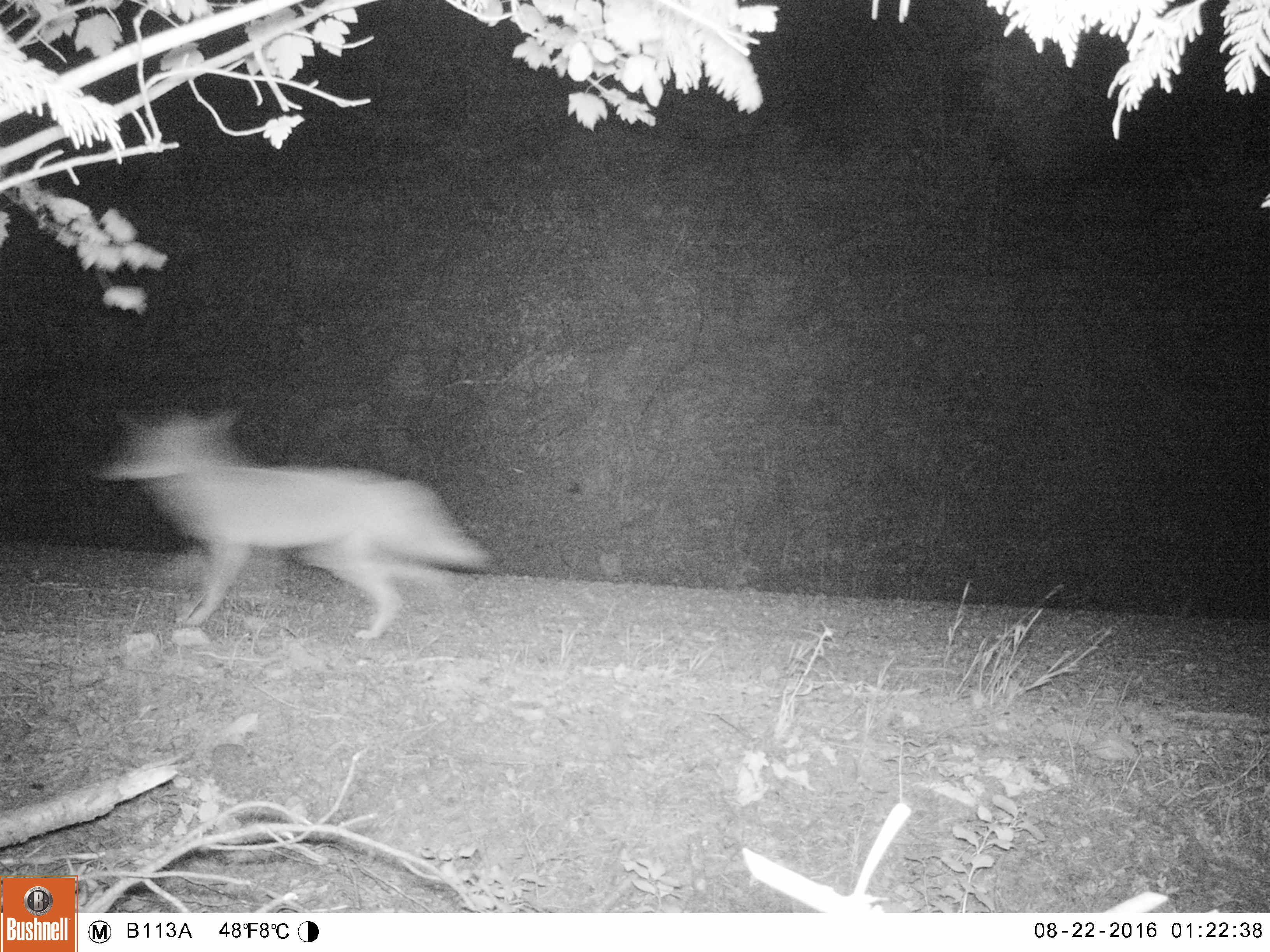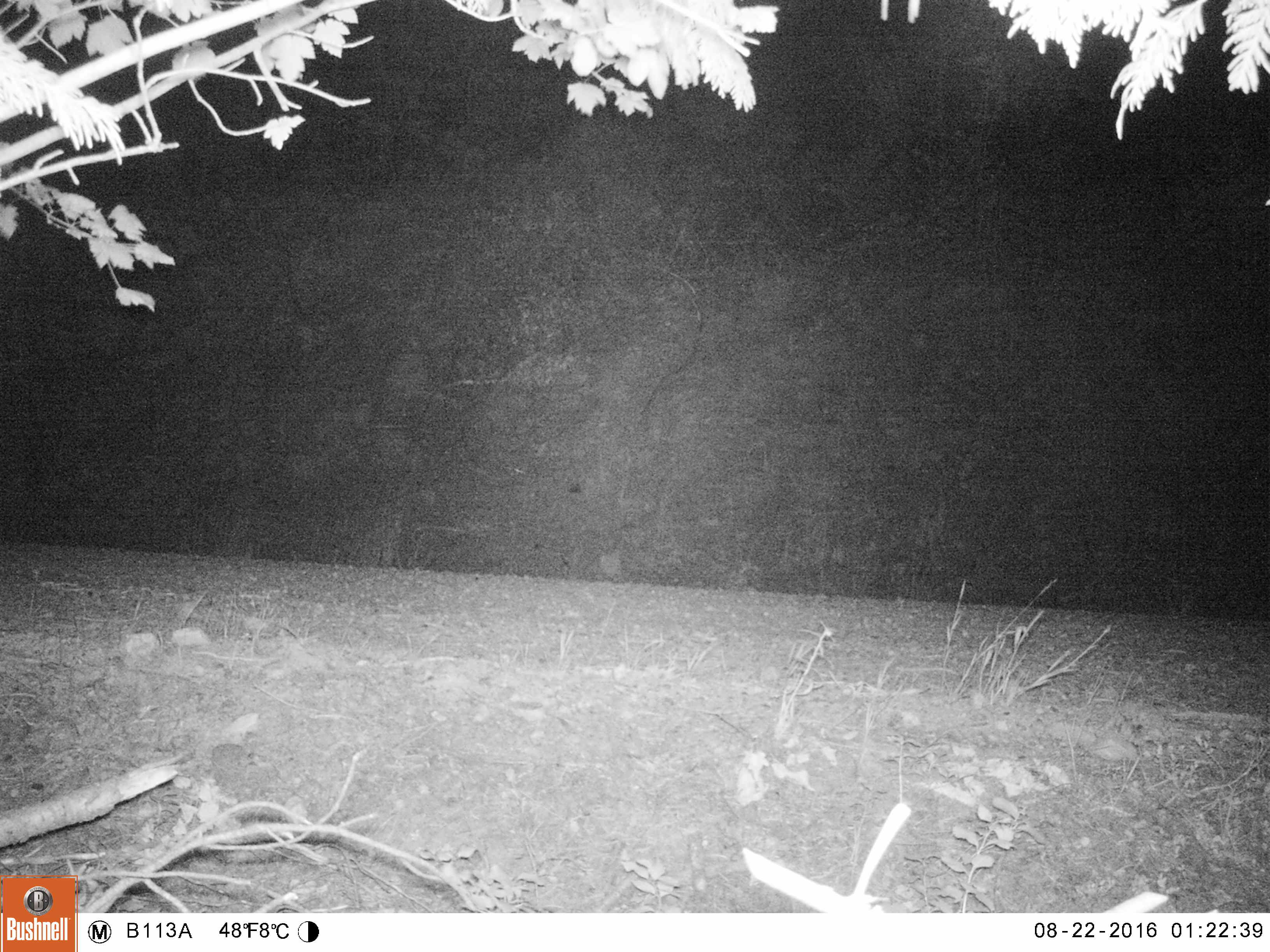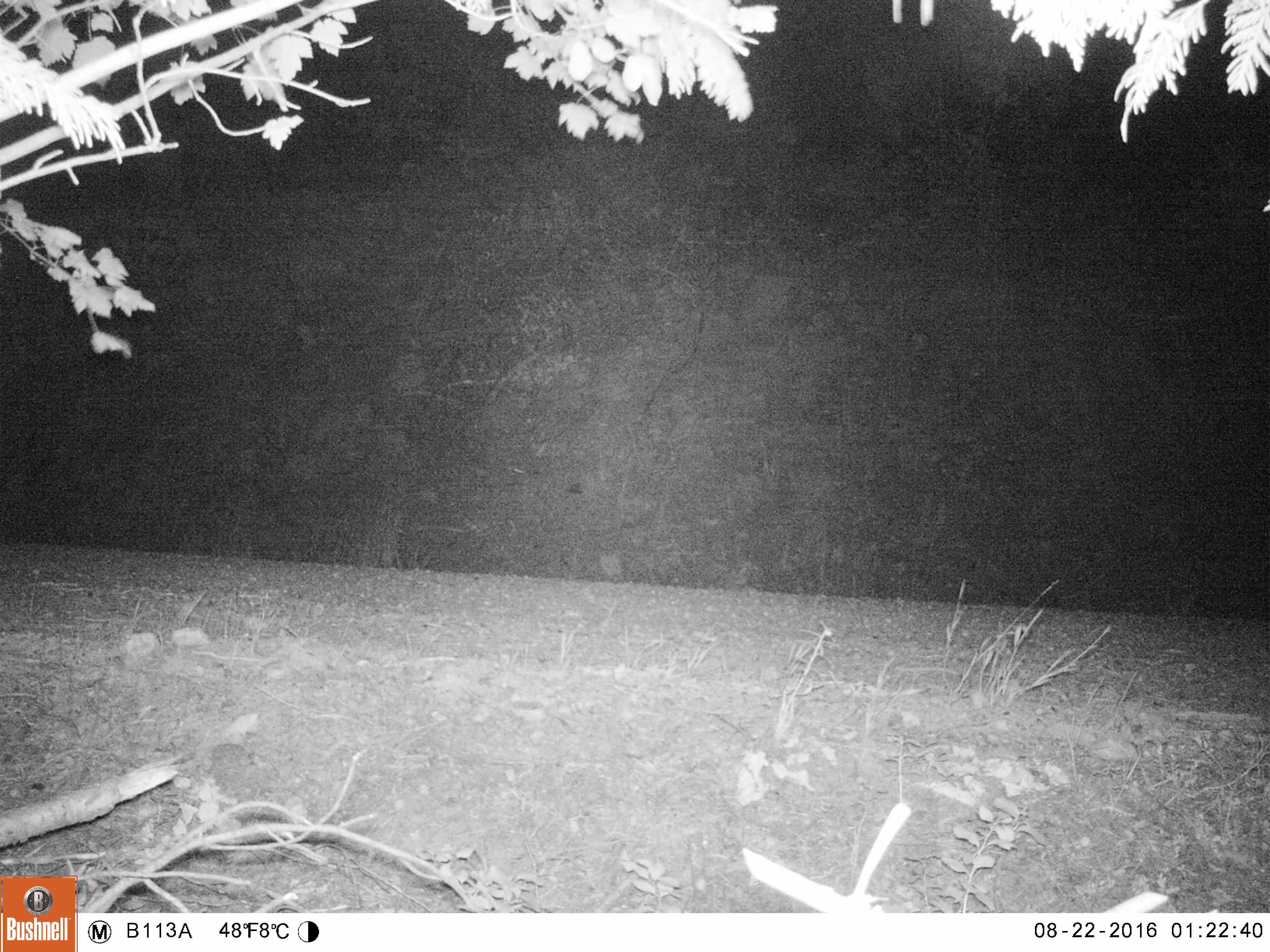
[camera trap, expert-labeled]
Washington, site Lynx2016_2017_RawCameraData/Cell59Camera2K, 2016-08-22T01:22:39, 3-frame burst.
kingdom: Animalia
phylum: Chordata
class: Mammalia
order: Carnivora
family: Canidae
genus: Canis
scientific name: Canis latrans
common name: coyote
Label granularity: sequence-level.